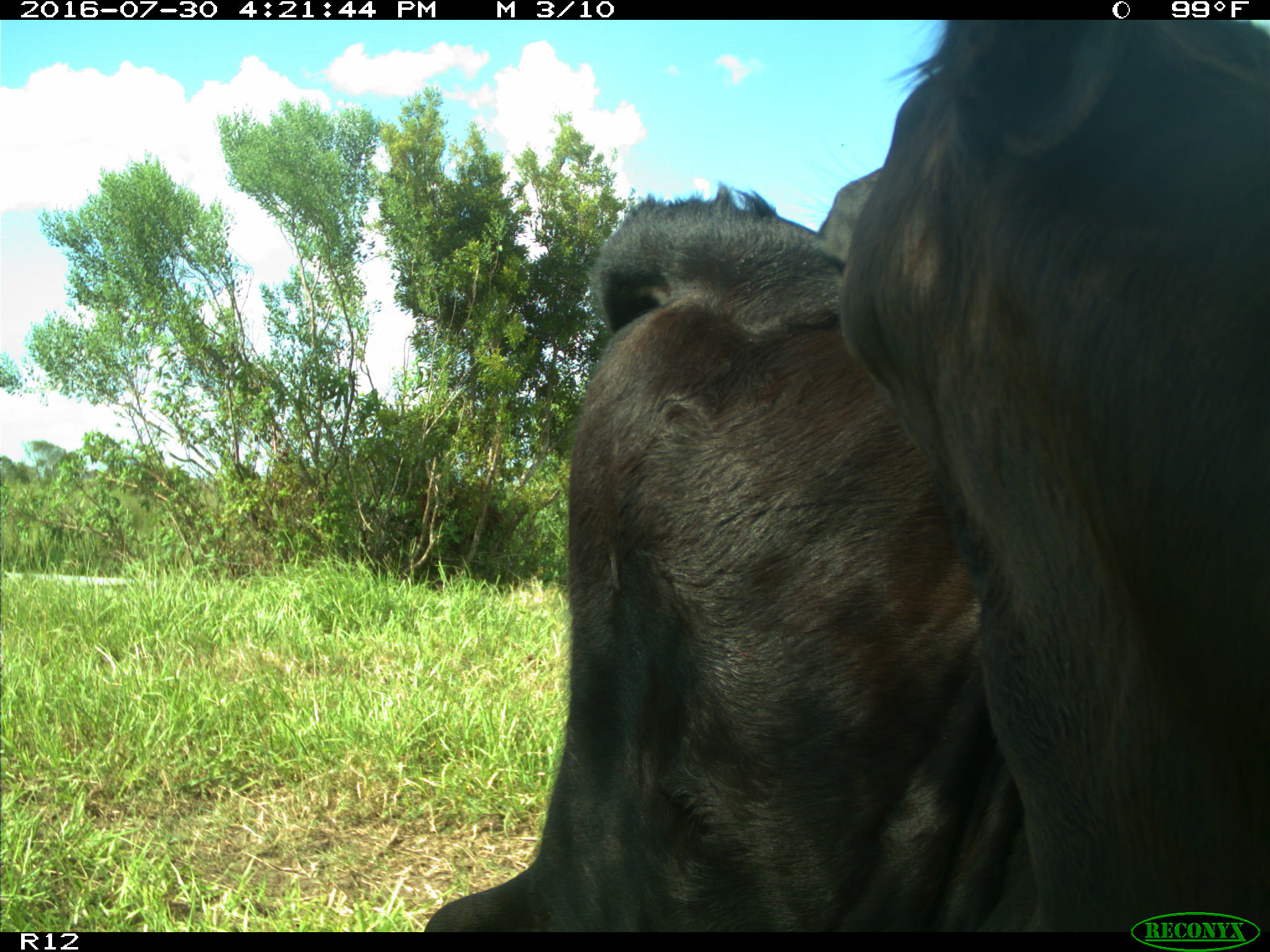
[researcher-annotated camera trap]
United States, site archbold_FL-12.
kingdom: Animalia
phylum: Chordata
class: Mammalia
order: Artiodactyla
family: Bovidae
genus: Bos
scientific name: Bos taurus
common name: domestic cow